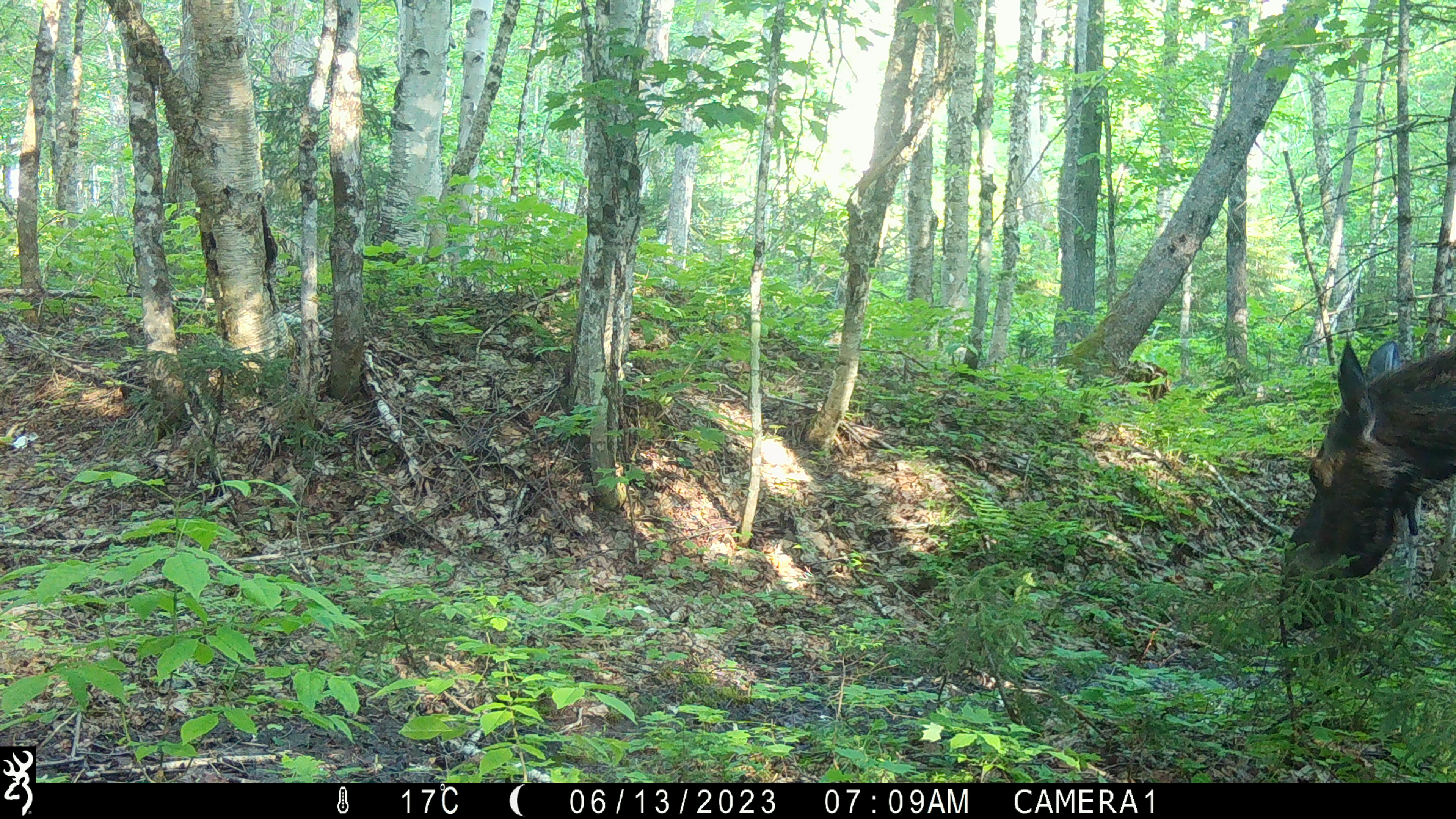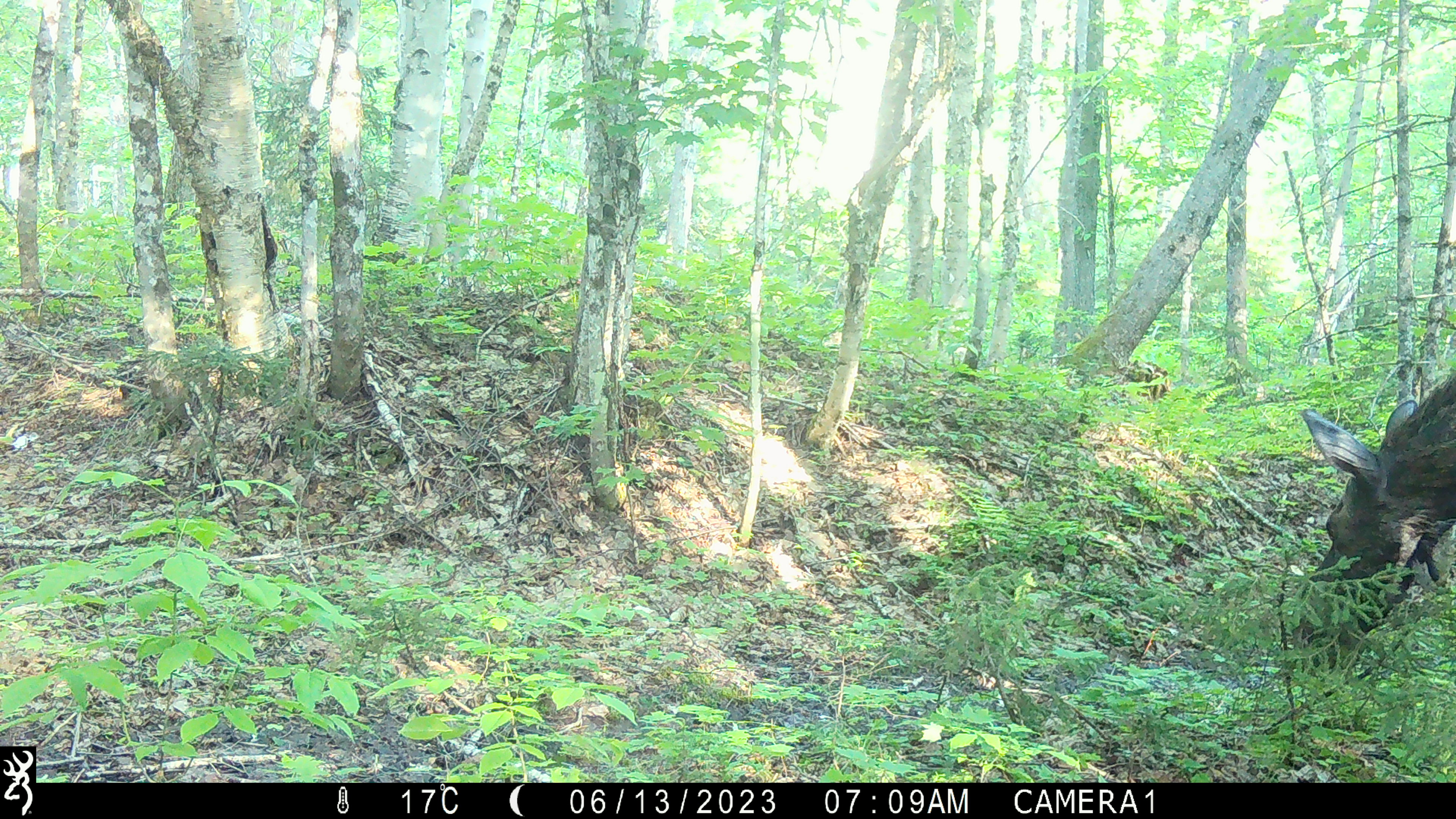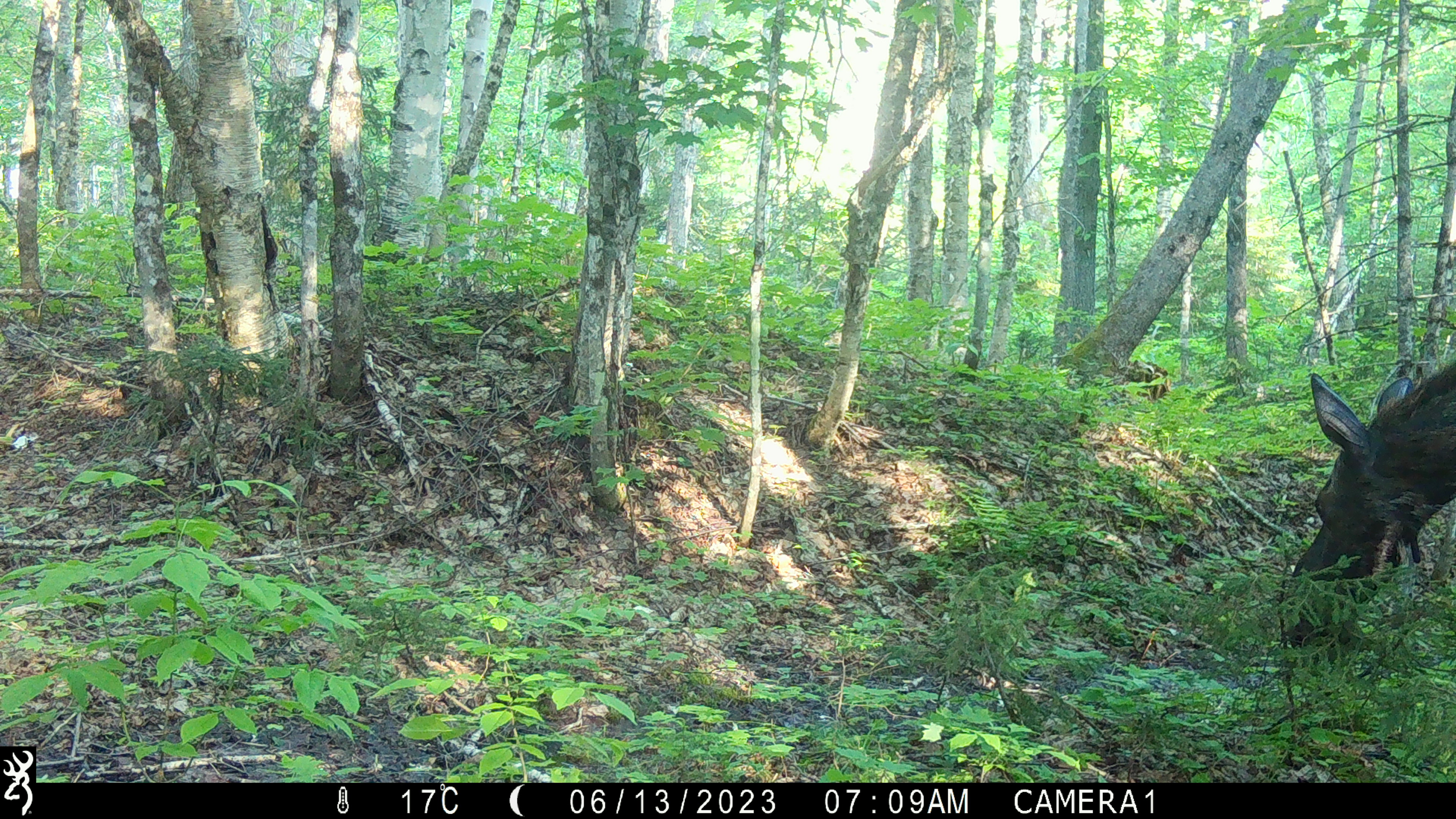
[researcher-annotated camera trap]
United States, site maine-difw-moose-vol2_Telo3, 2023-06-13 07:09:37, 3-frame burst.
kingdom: Animalia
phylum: Chordata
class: Mammalia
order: Artiodactyla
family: Cervidae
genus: Alces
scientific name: Alces alces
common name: moose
Moose (Alces alces).